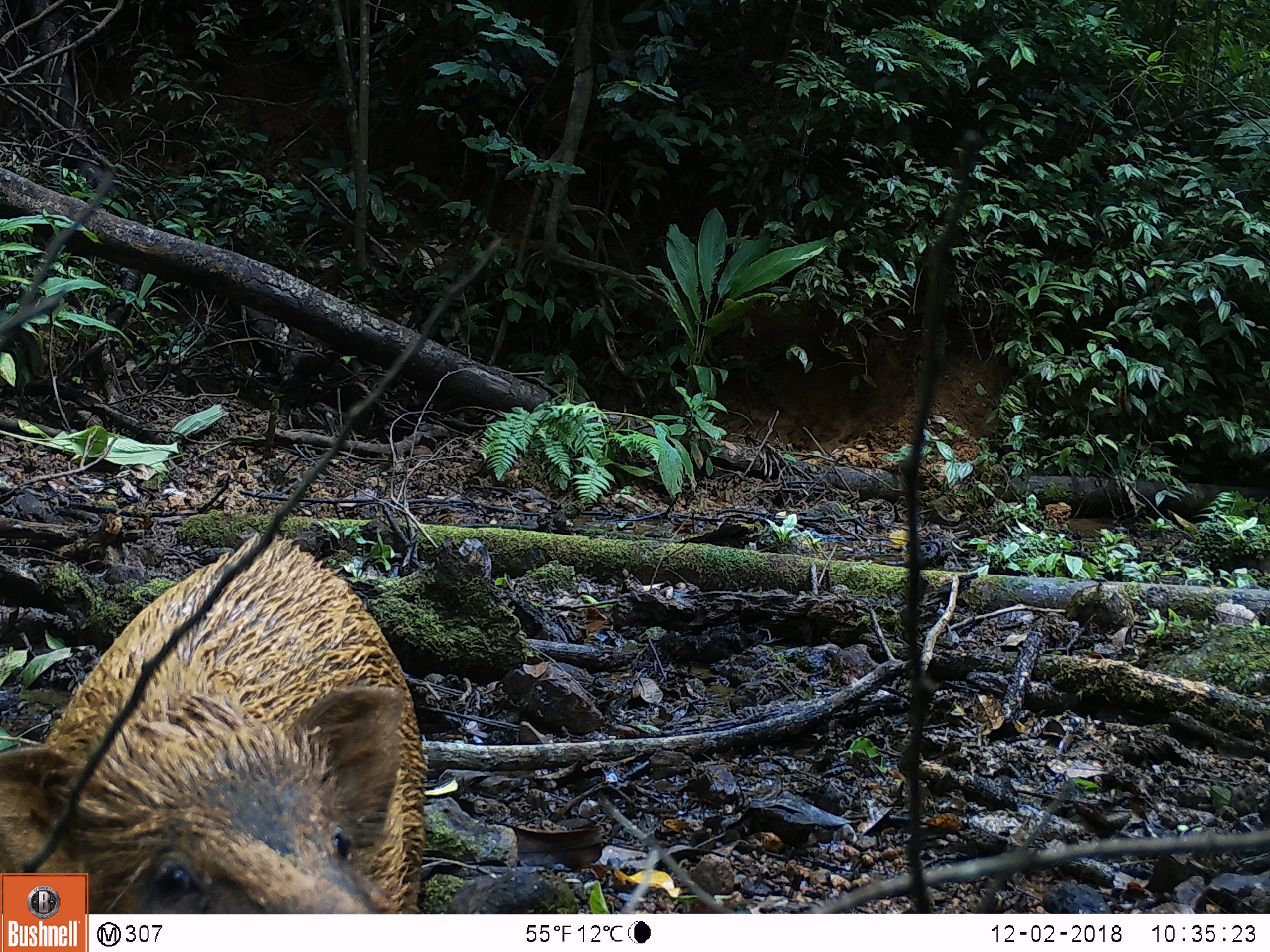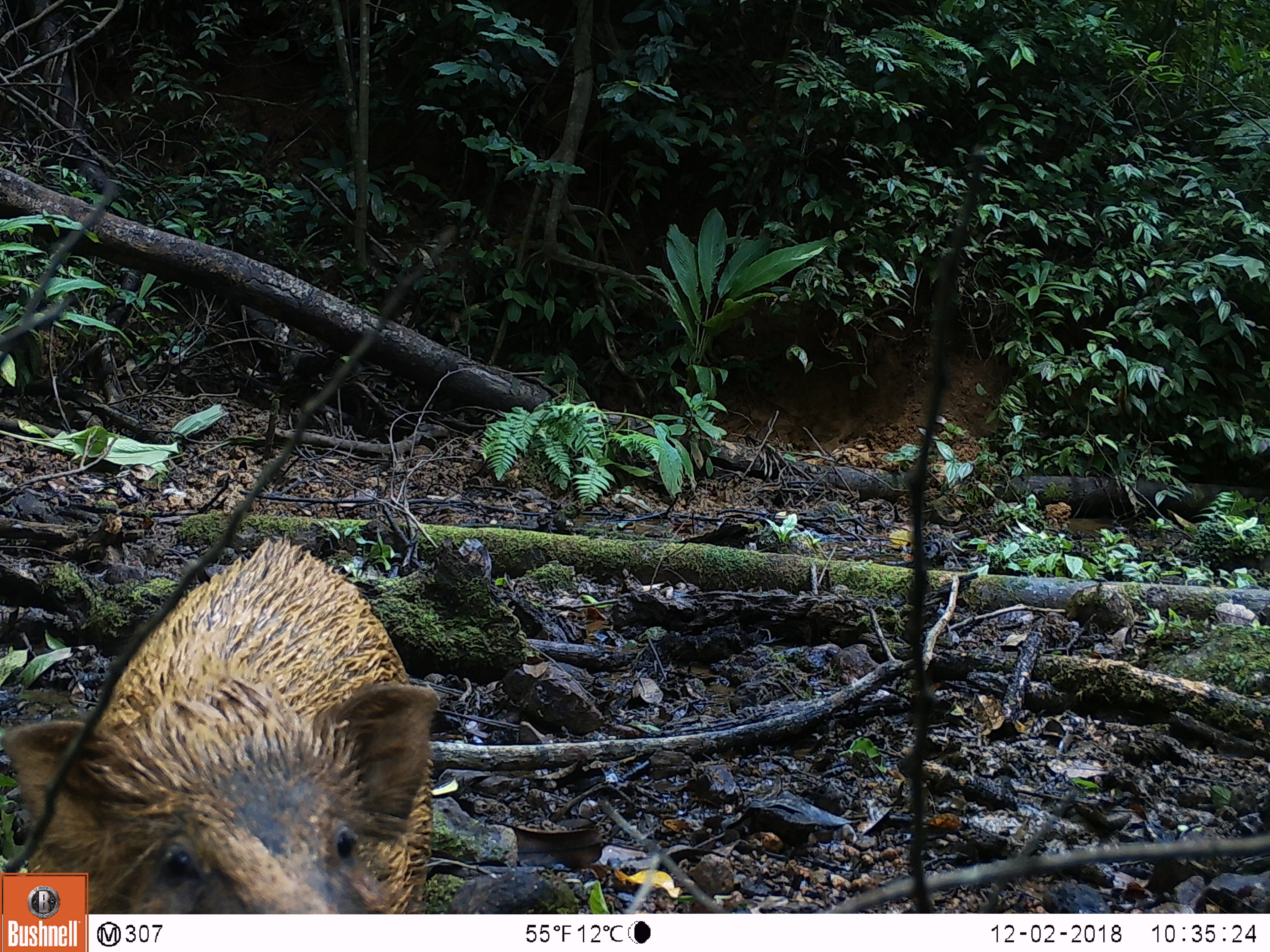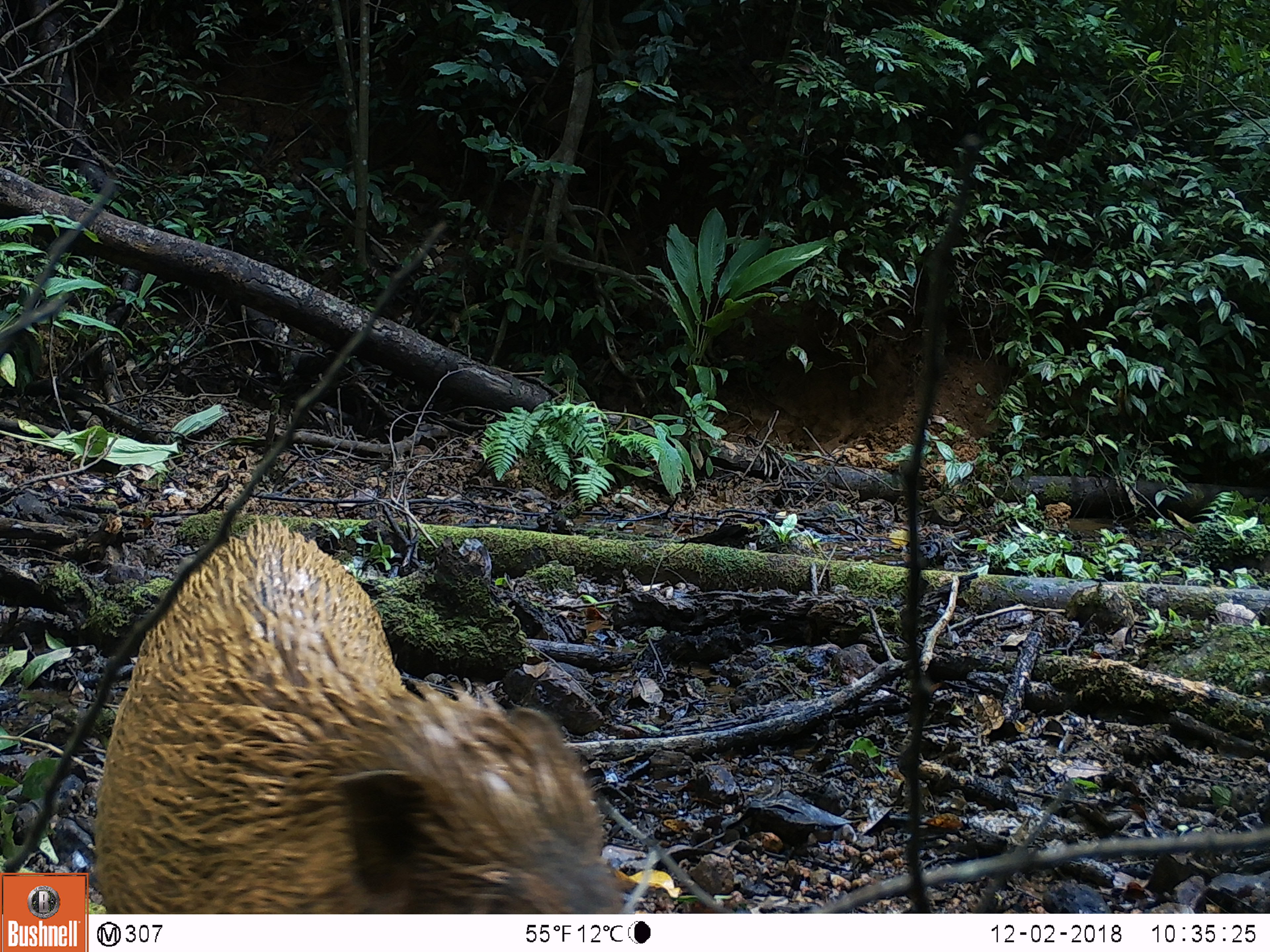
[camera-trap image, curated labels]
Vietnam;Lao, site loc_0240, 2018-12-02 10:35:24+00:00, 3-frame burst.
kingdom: Animalia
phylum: Chordata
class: Mammalia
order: Artiodactyla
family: Suidae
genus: Sus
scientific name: Sus scrofa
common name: eurasian wild pig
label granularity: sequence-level